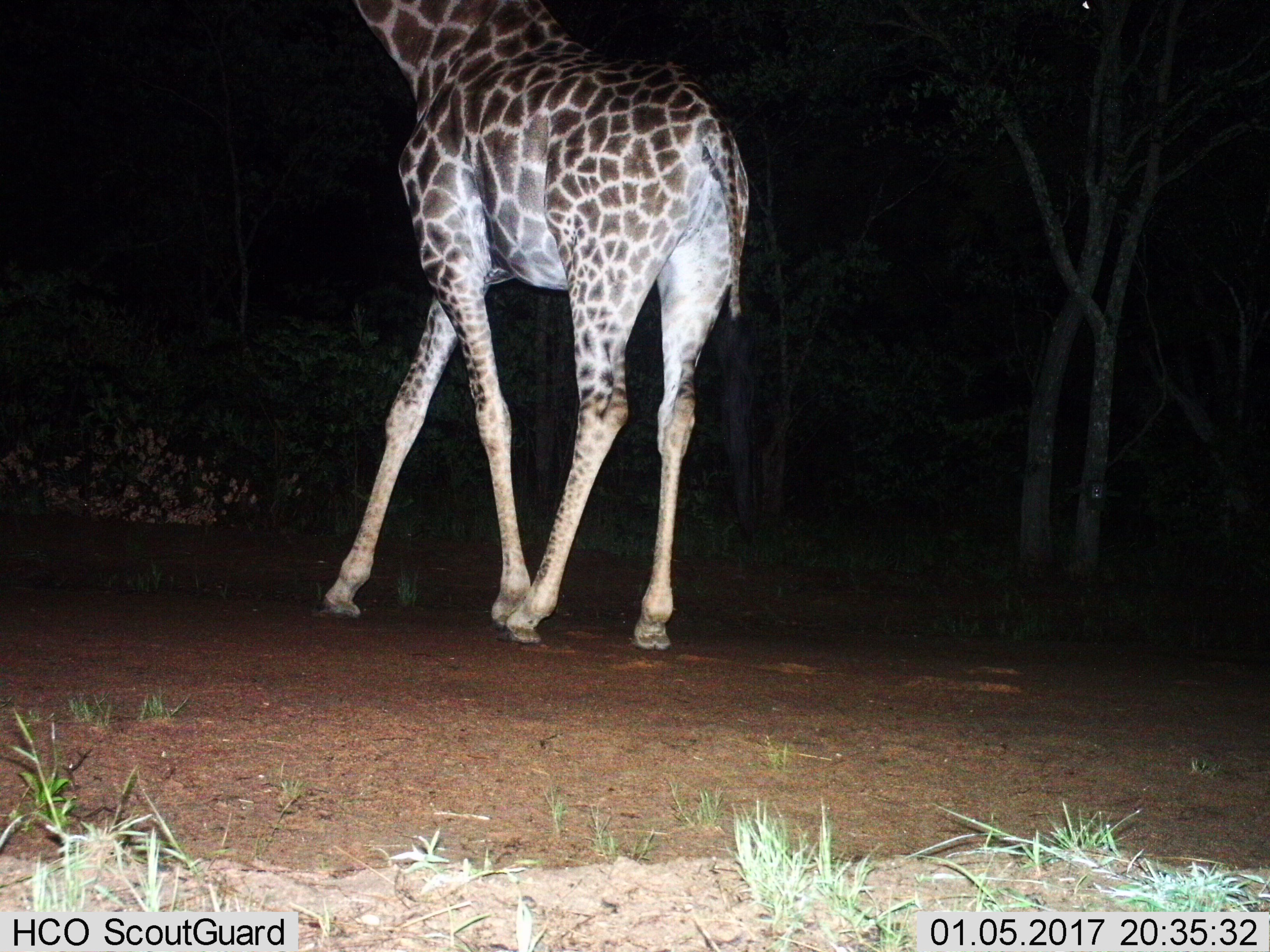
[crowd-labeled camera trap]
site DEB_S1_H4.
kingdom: Animalia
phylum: Chordata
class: Mammalia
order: Artiodactyla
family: Giraffidae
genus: Giraffa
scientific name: Giraffa camelopardalis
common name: giraffe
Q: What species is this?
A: Giraffe (Giraffa camelopardalis).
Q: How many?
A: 1.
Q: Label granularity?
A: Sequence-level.